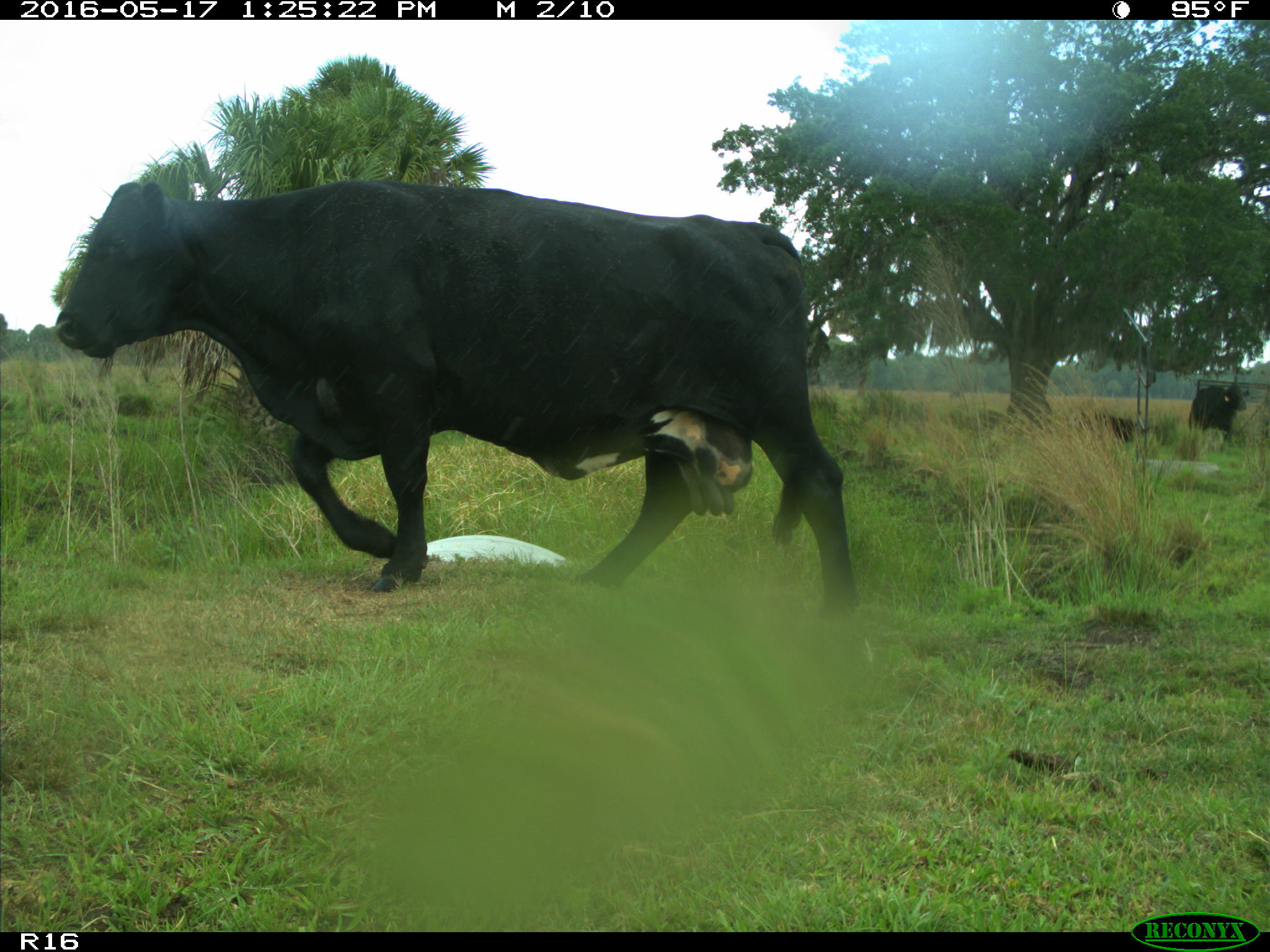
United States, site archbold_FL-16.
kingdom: Animalia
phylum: Chordata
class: Mammalia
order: Artiodactyla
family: Bovidae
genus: Bos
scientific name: Bos taurus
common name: domestic cow